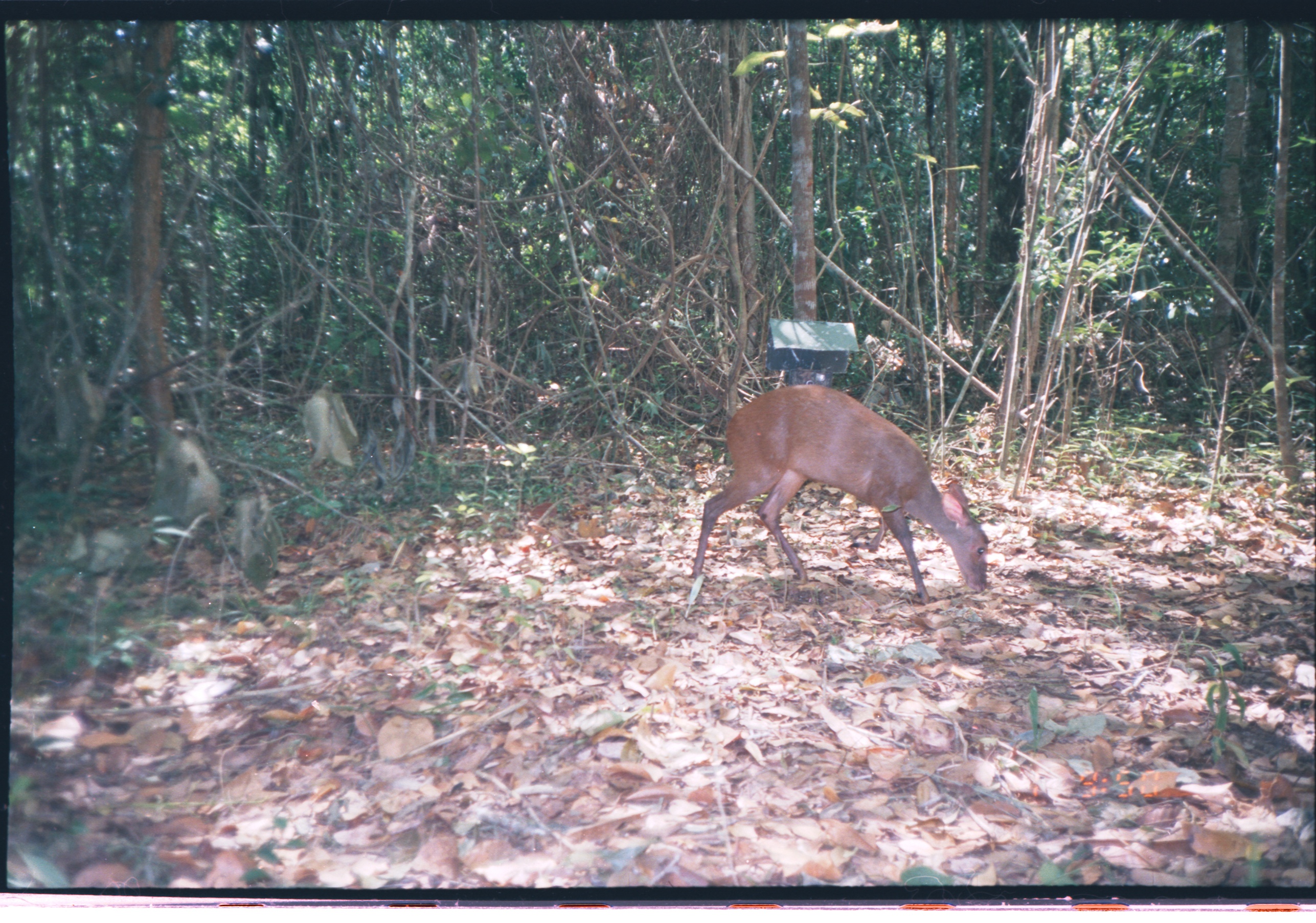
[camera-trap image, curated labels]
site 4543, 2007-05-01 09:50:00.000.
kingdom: Animalia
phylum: Chordata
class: Mammalia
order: Artiodactyla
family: Cervidae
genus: Mazama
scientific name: Mazama americana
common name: red brocket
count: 1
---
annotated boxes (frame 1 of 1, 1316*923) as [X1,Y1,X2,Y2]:
mazama americana: [688,384,989,605]